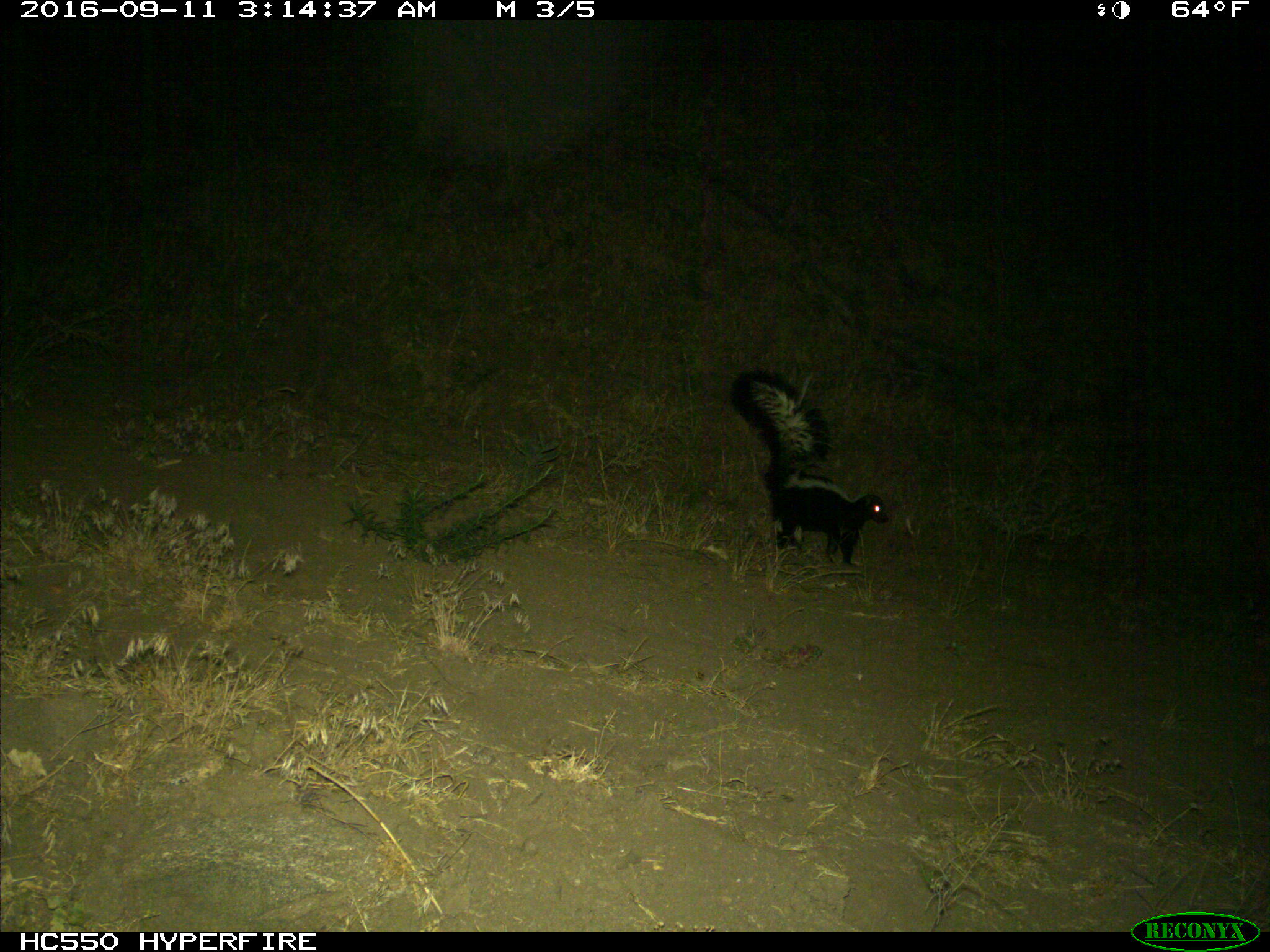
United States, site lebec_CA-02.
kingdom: Animalia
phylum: Chordata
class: Mammalia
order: Carnivora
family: Mephitidae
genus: Mephitis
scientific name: Mephitis mephitis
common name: striped skunk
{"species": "Mephitis mephitis (striped skunk)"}